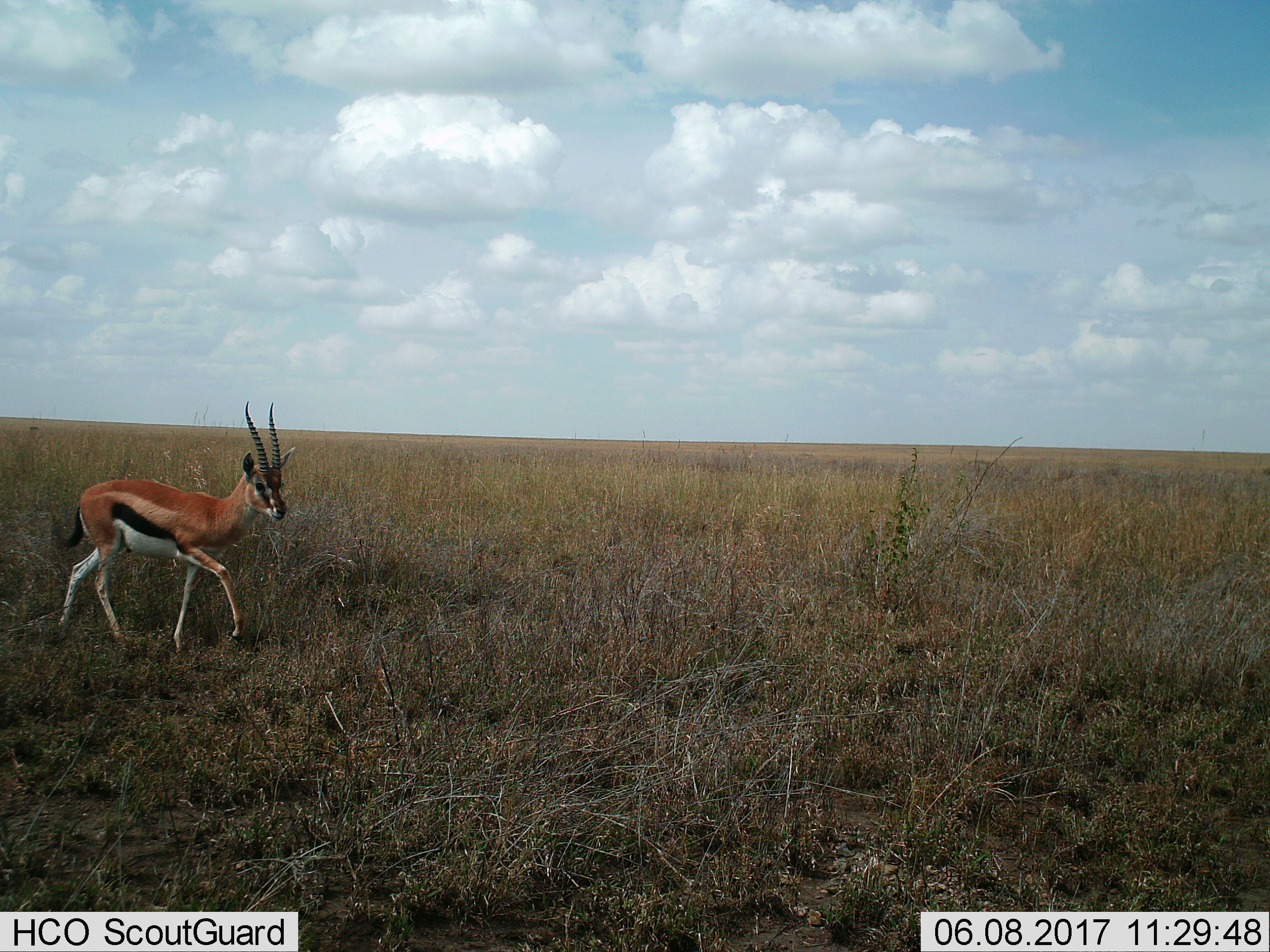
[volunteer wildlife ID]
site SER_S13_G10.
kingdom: Animalia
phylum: Chordata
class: Mammalia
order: Artiodactyla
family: Bovidae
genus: Eudorcas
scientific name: Eudorcas thomsonii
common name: thomson's gazelle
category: gazellethomsons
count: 1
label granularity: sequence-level